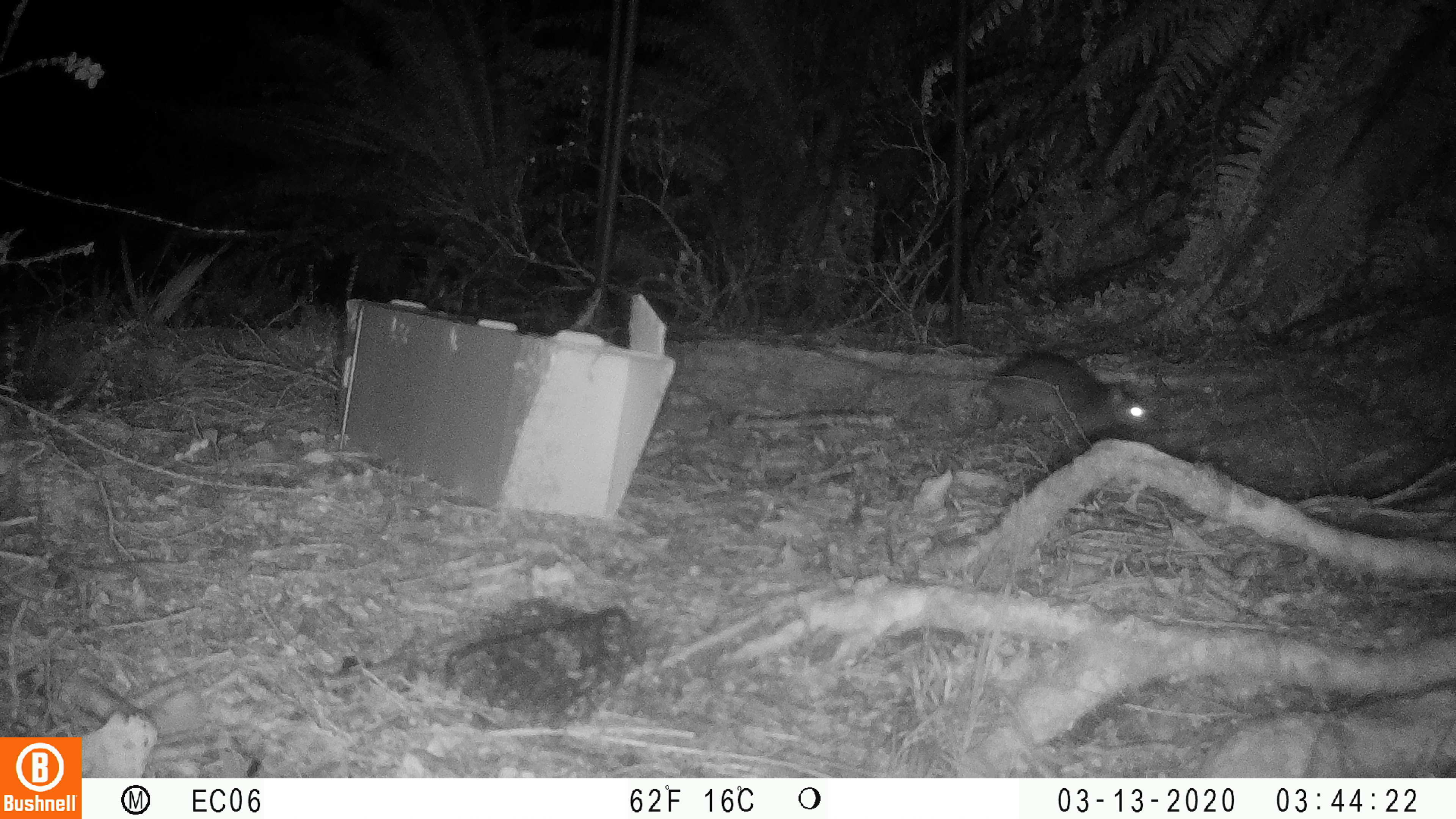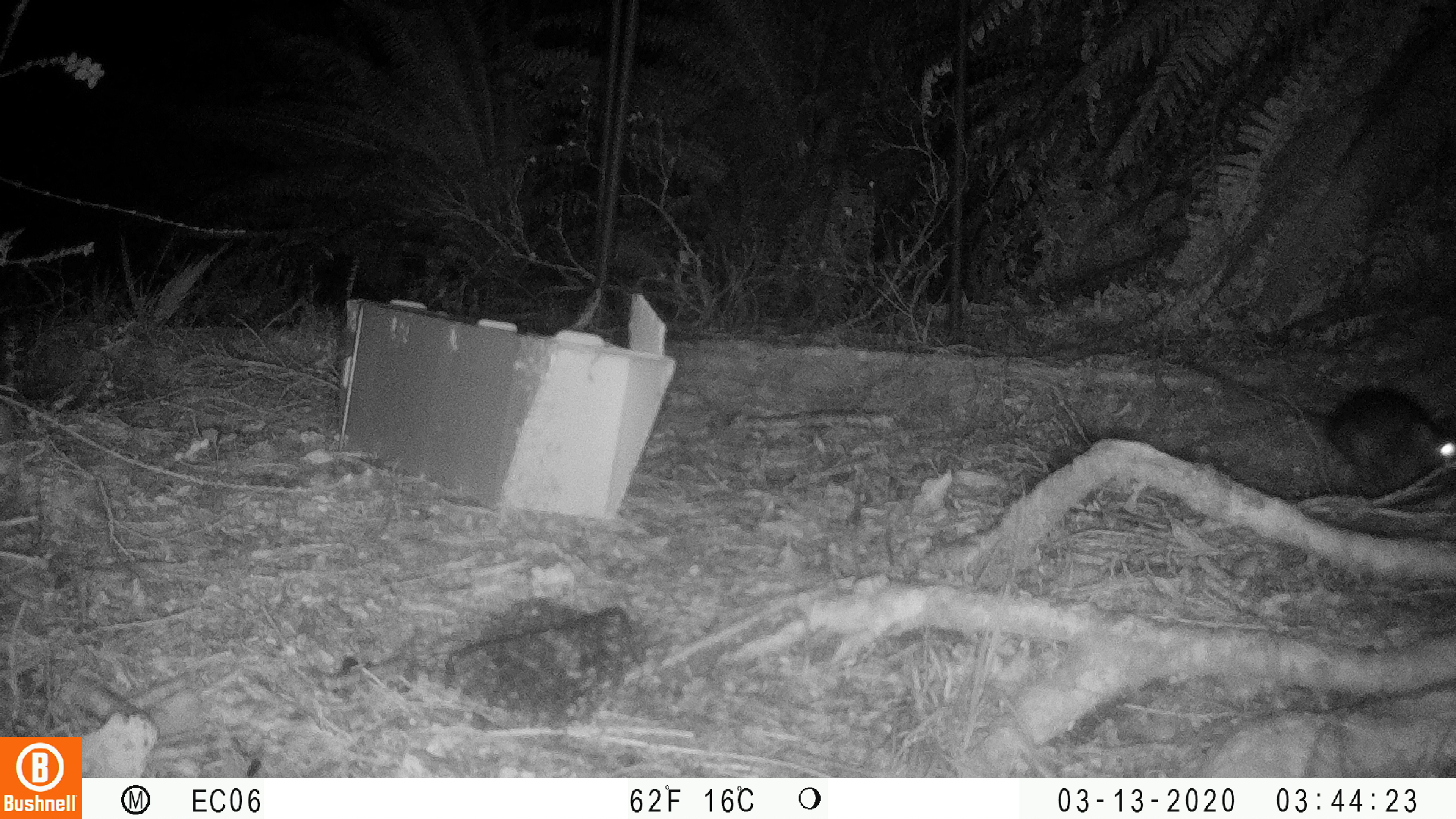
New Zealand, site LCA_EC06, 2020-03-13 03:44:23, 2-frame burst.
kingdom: Animalia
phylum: Chordata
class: Mammalia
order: Rodentia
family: Muridae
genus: Rattus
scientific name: Rattus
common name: rat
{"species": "rat (Rattus)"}